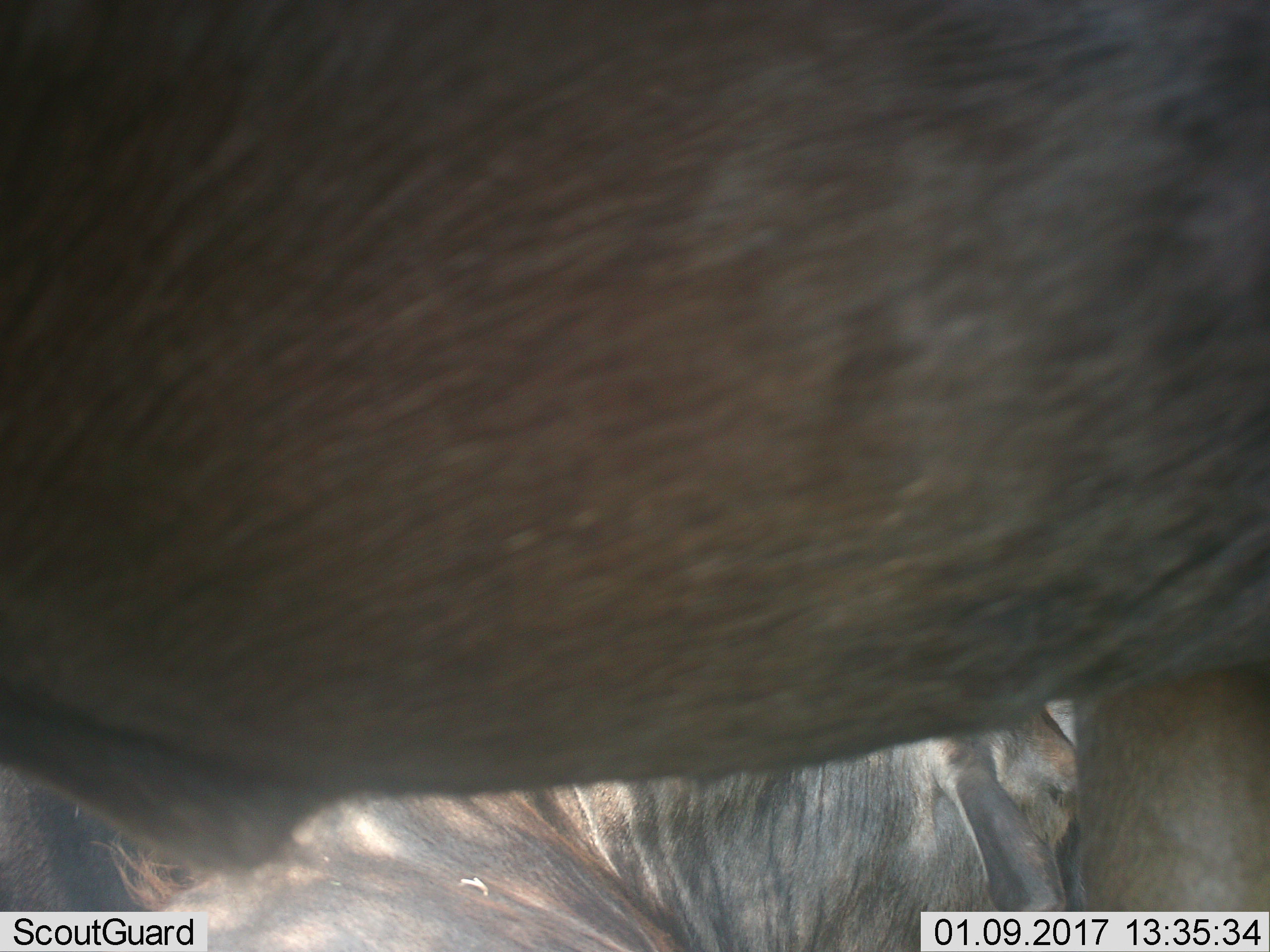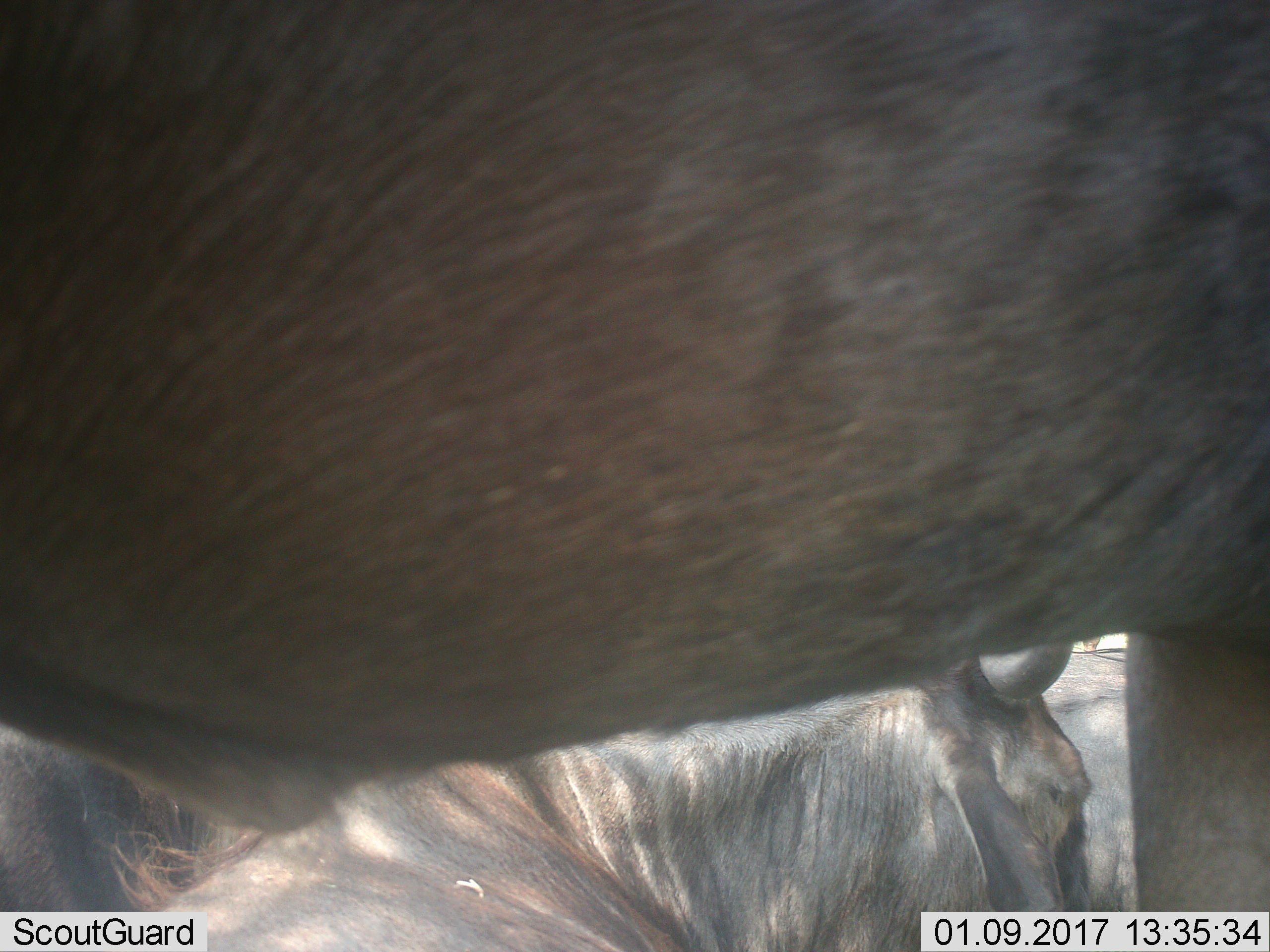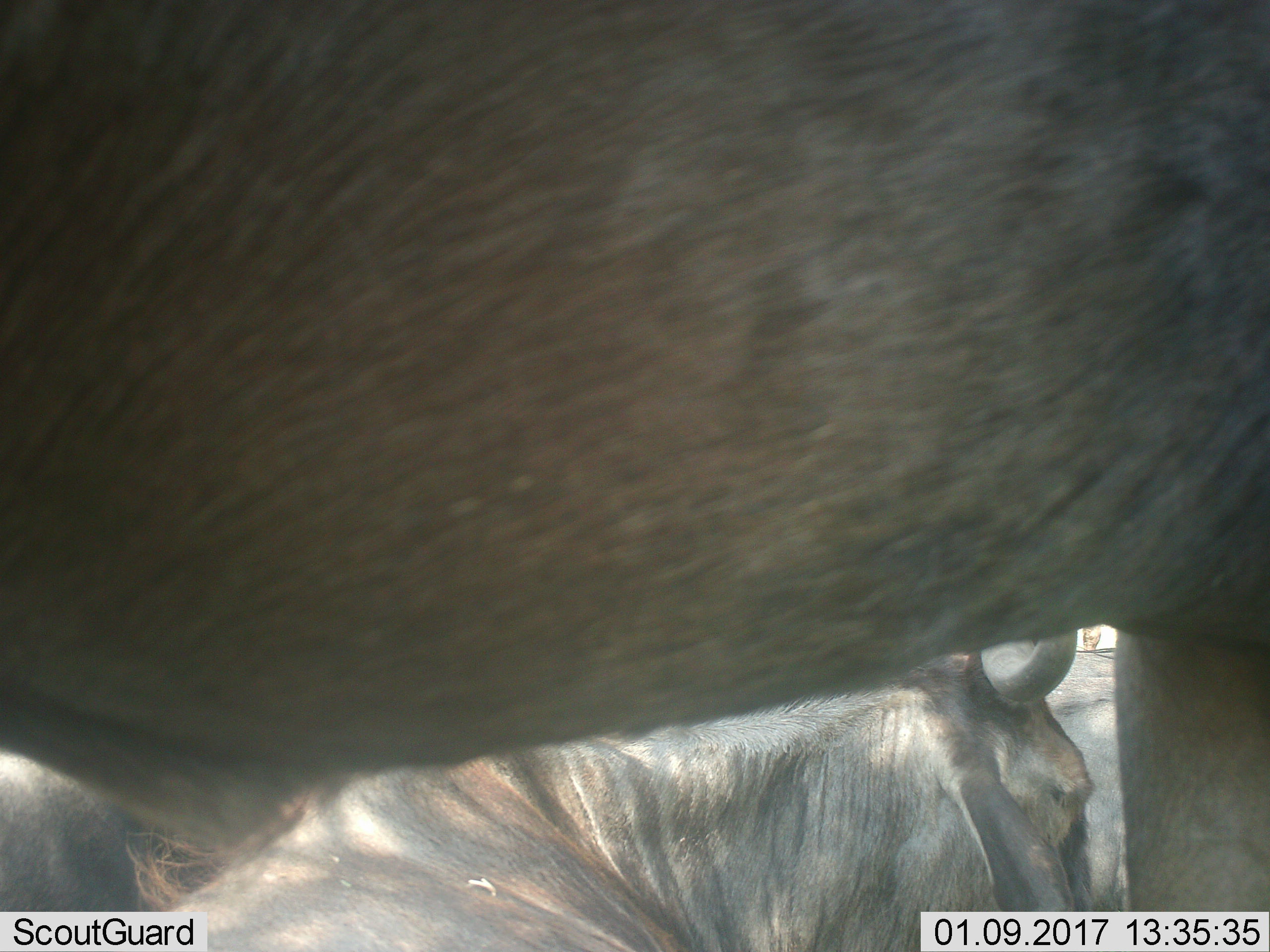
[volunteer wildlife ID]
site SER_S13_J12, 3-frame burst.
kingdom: Animalia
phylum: Chordata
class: Mammalia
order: Artiodactyla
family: Bovidae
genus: Connochaetes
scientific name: Connochaetes taurinus taurinus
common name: blue wildebeest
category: wildebeestblue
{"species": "wildebeestblue (blue wildebeest) (Connochaetes taurinus taurinus)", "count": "3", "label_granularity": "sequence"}